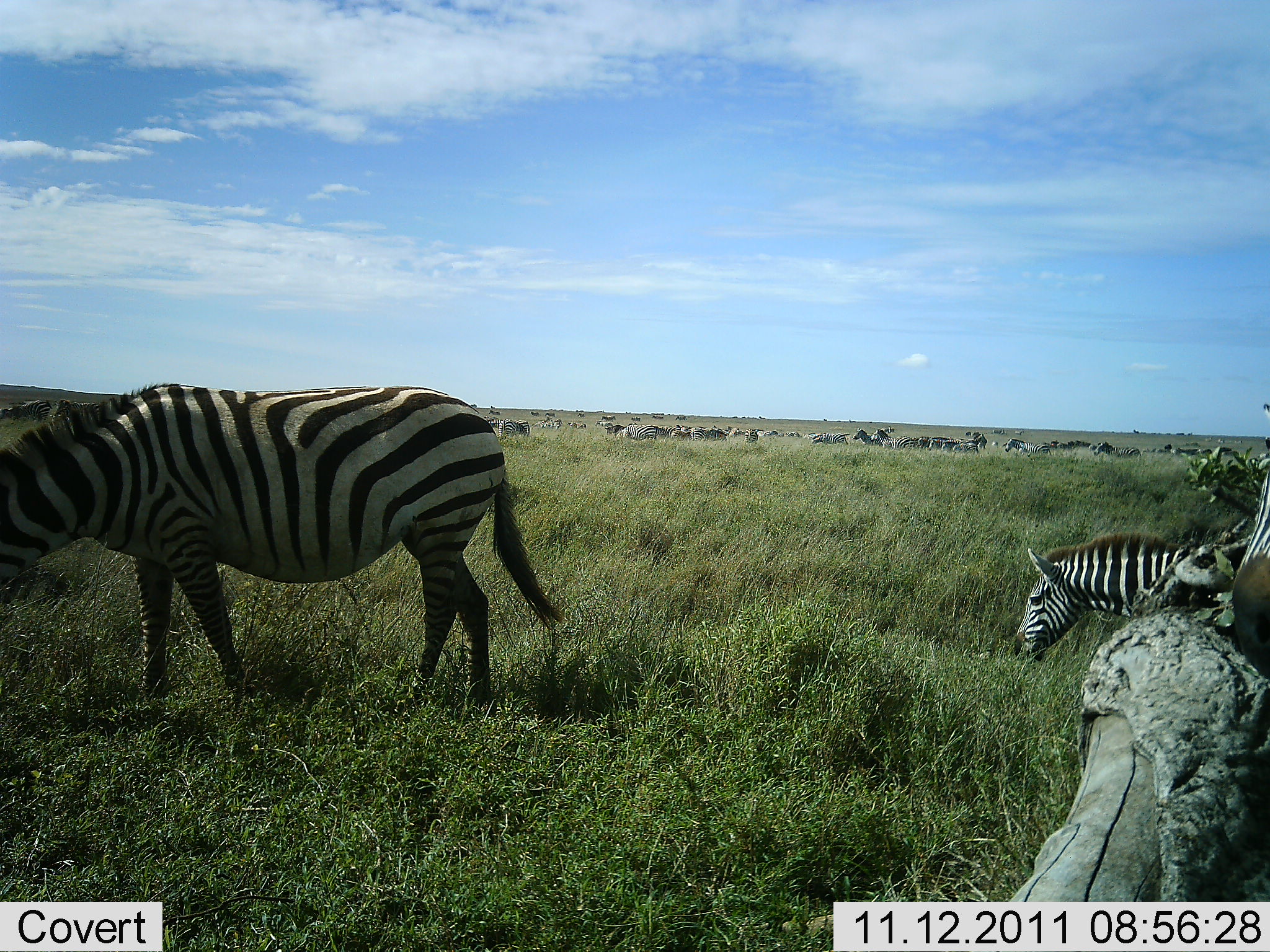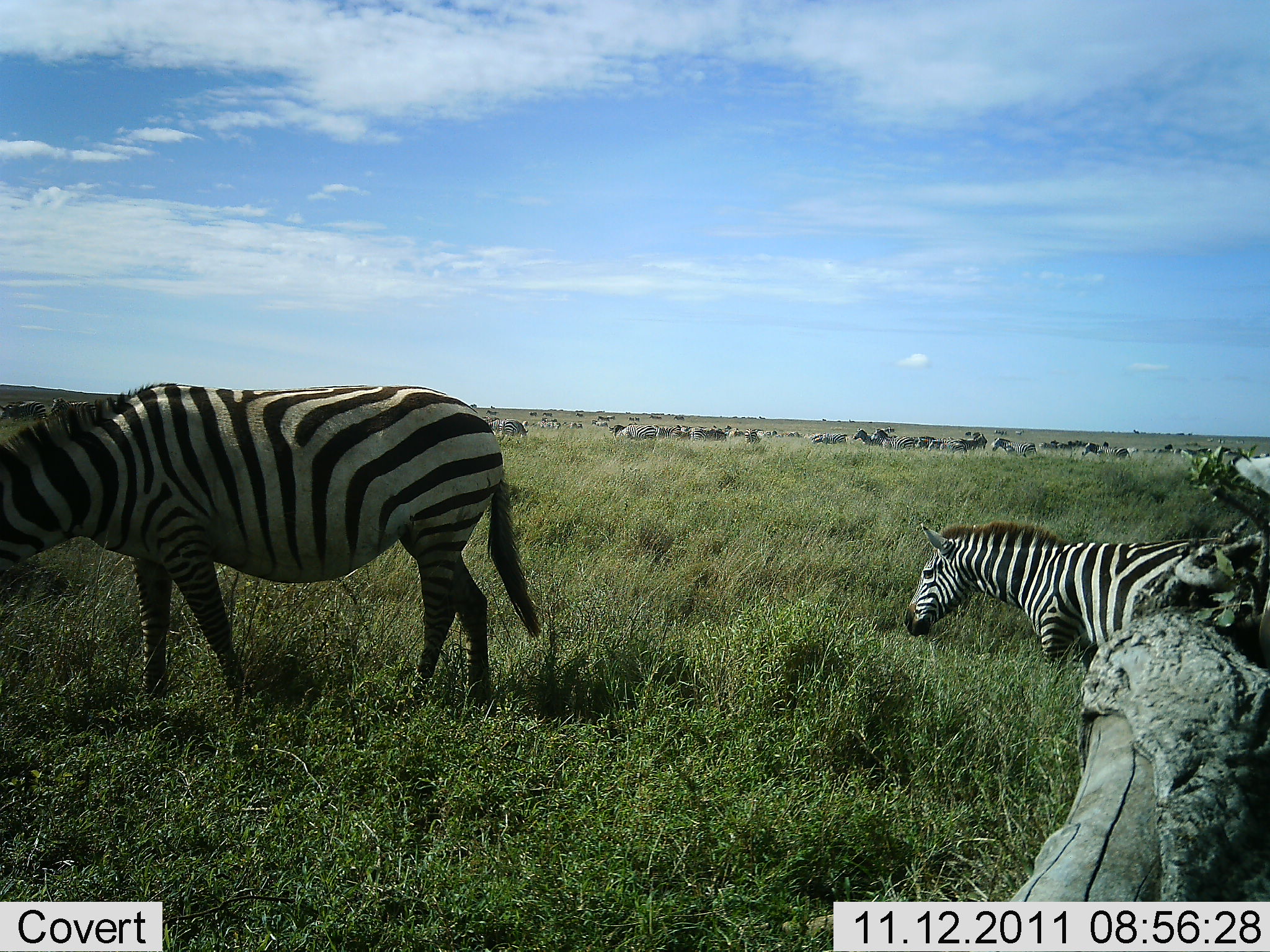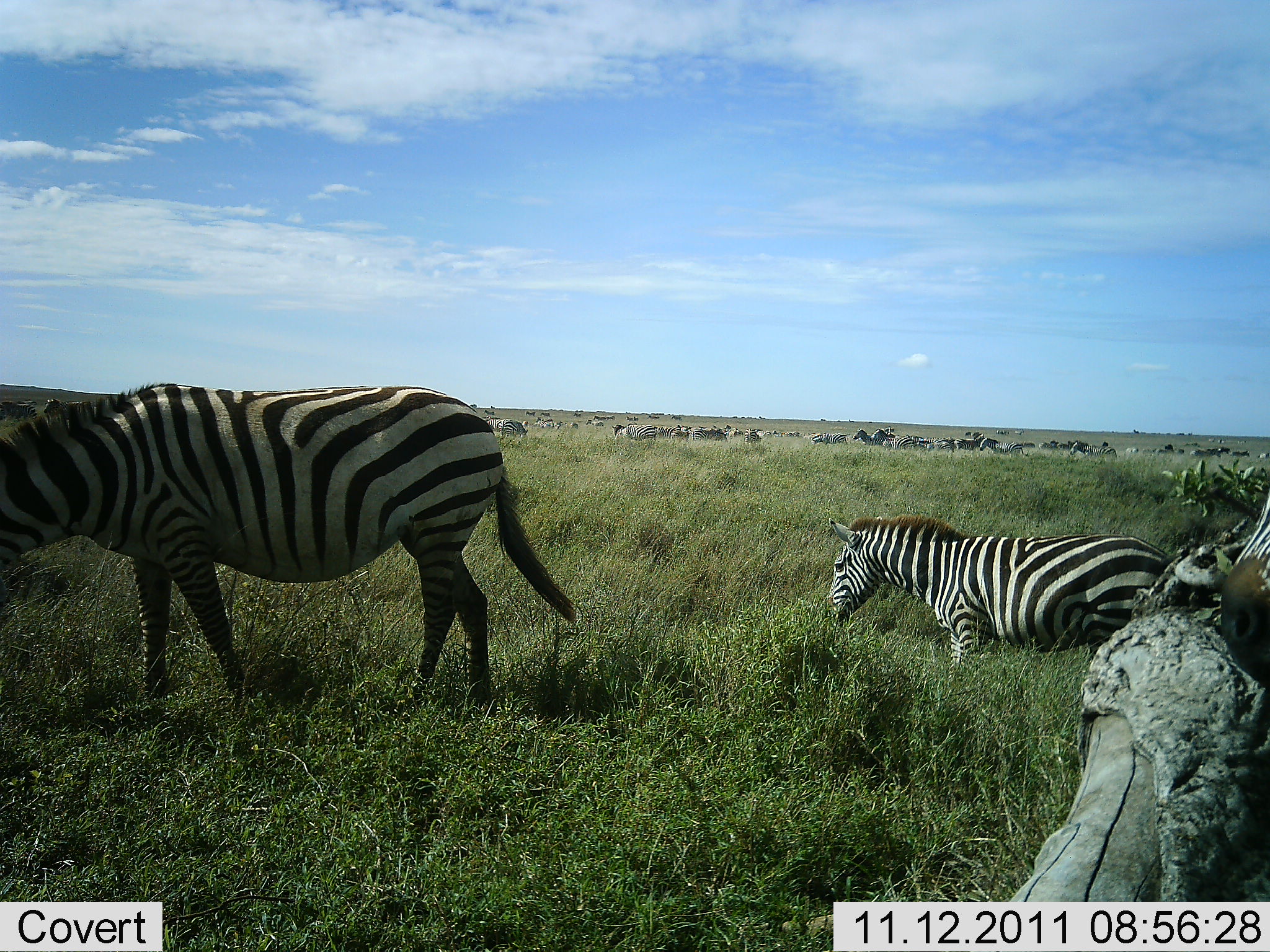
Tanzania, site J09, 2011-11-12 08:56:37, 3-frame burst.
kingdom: Animalia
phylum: Chordata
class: Mammalia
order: Perissodactyla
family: Equidae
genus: Equus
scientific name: Equus quagga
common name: plains zebra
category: zebra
Zebra (plains zebra) (Equus quagga), count 11-50. Behavior (volunteer vote fractions): standing 42%, resting 0%, moving 75%, interacting 0%. Young present (vote fraction): 8%. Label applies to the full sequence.